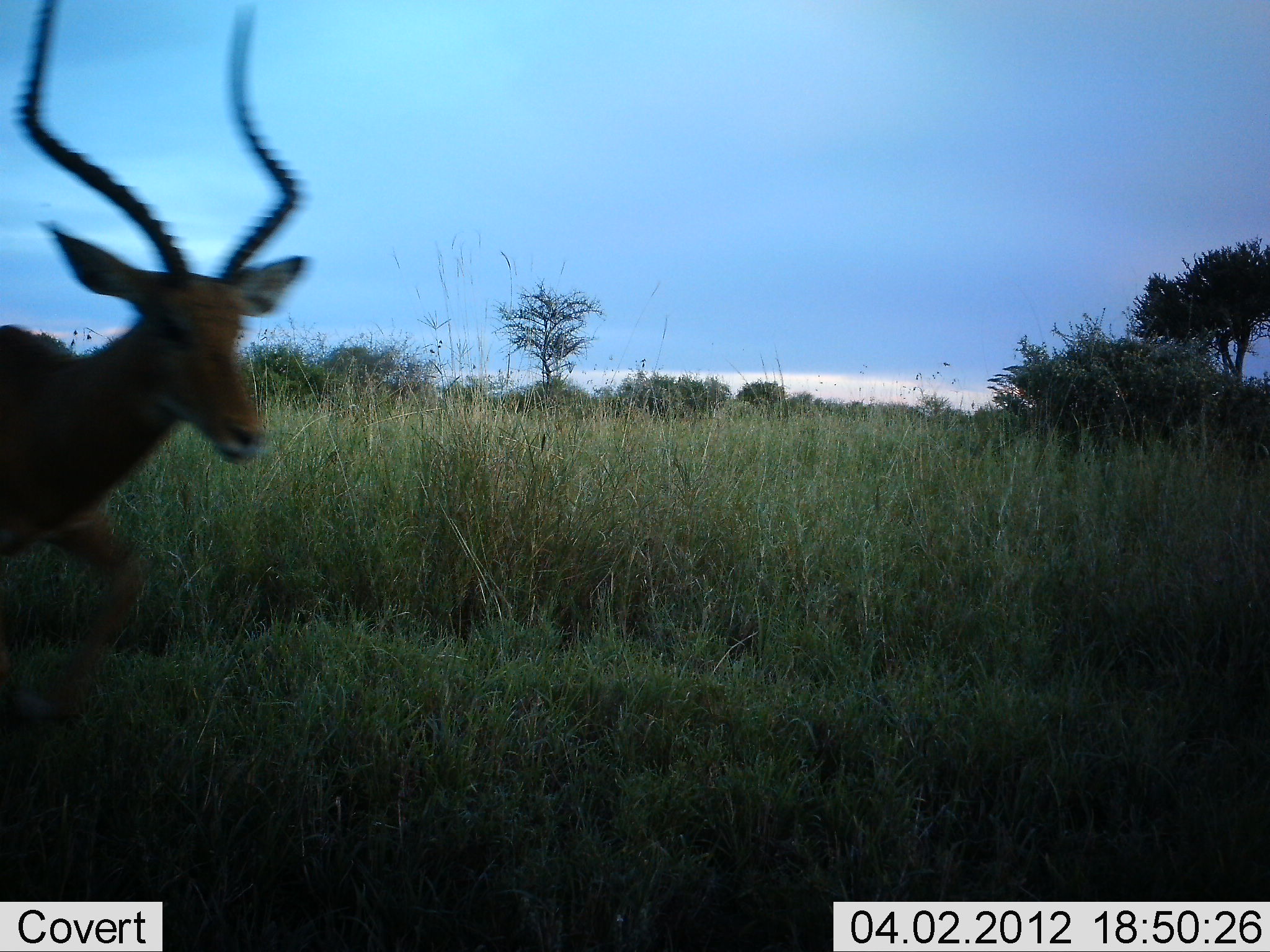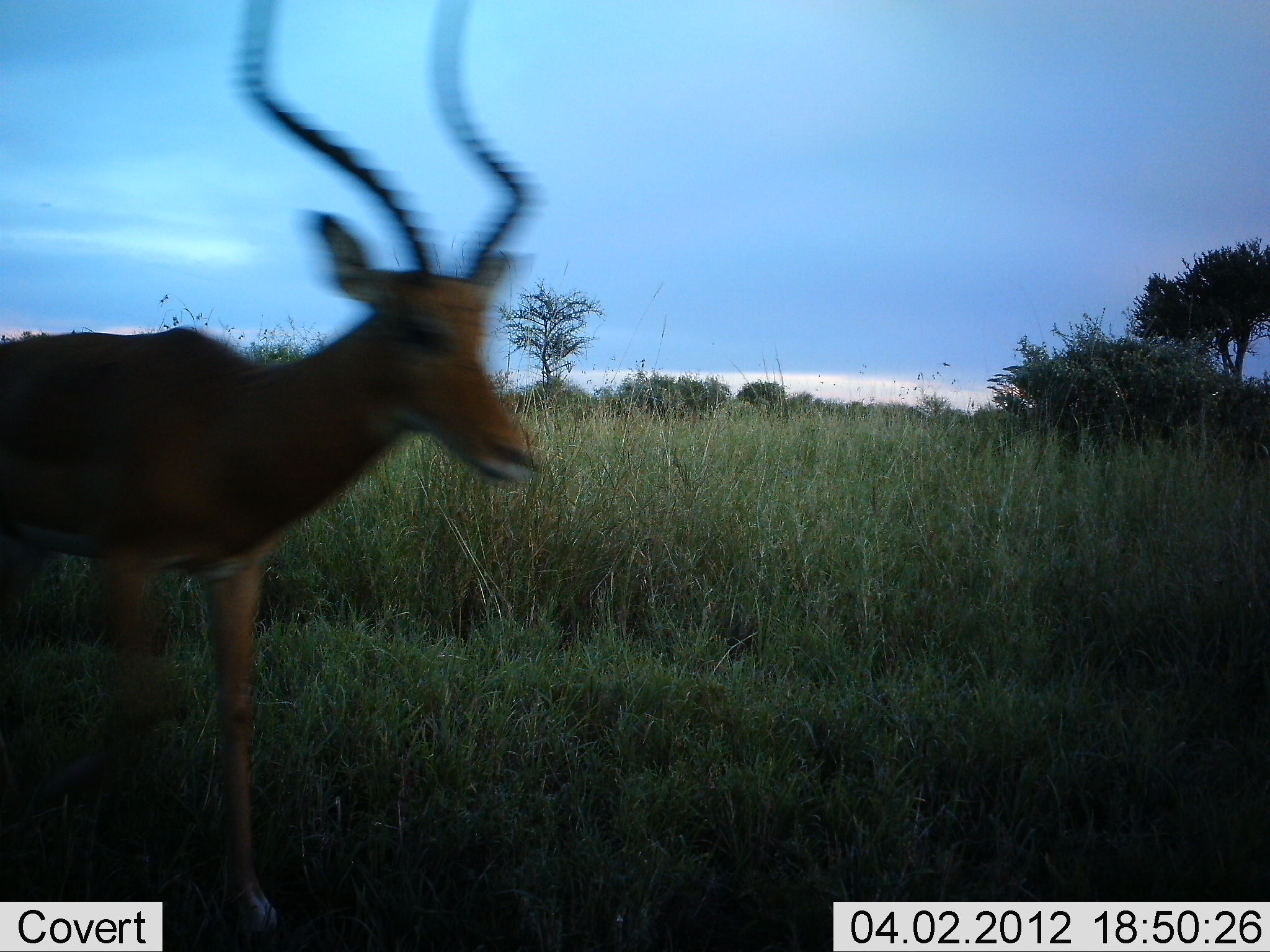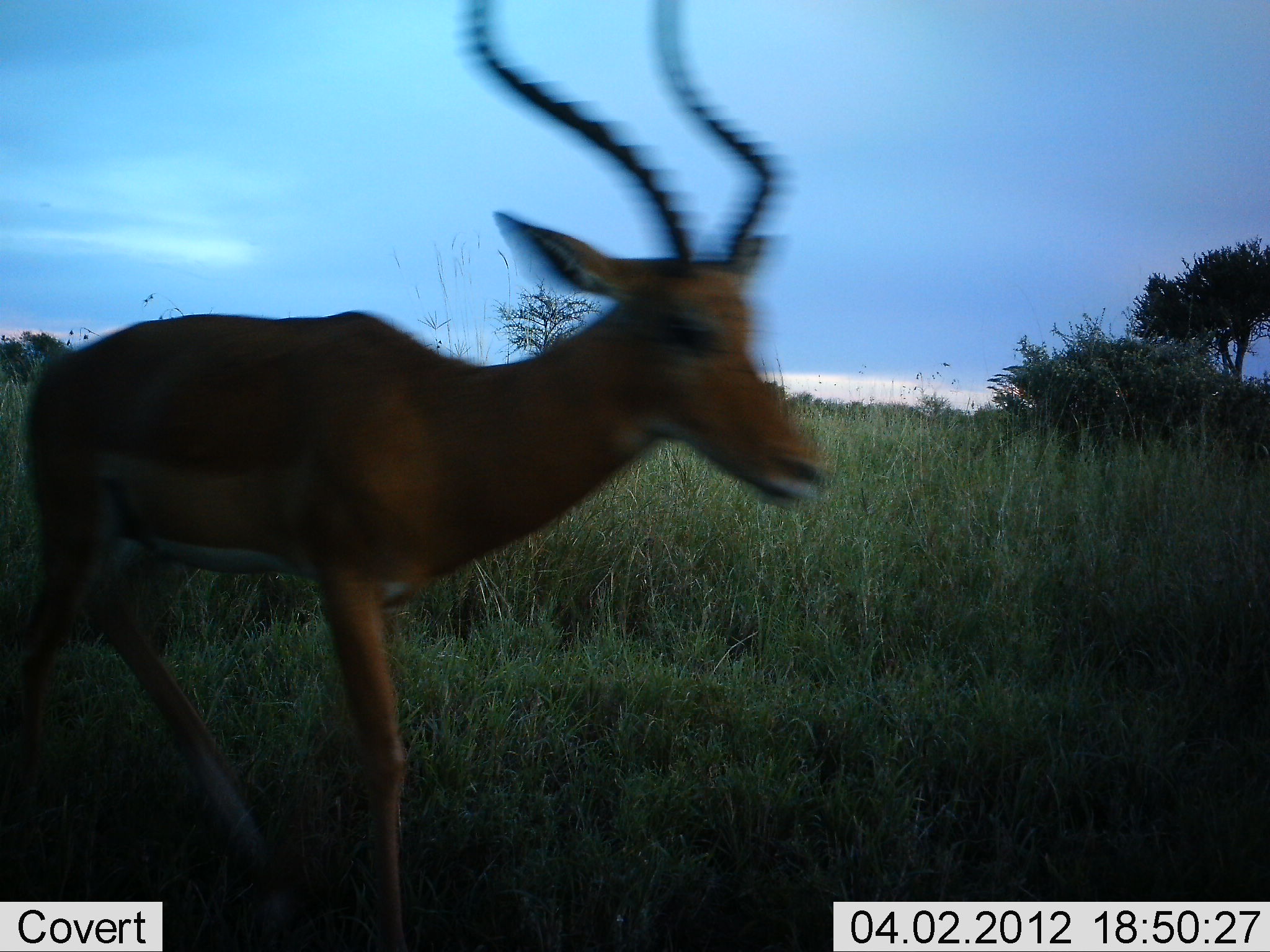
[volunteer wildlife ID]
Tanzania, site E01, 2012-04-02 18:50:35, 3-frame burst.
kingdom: Animalia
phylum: Chordata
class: Mammalia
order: Artiodactyla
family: Bovidae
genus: Aepyceros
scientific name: Aepyceros melampus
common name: impala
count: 1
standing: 0%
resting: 0%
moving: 100%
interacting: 0%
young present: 0%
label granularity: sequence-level